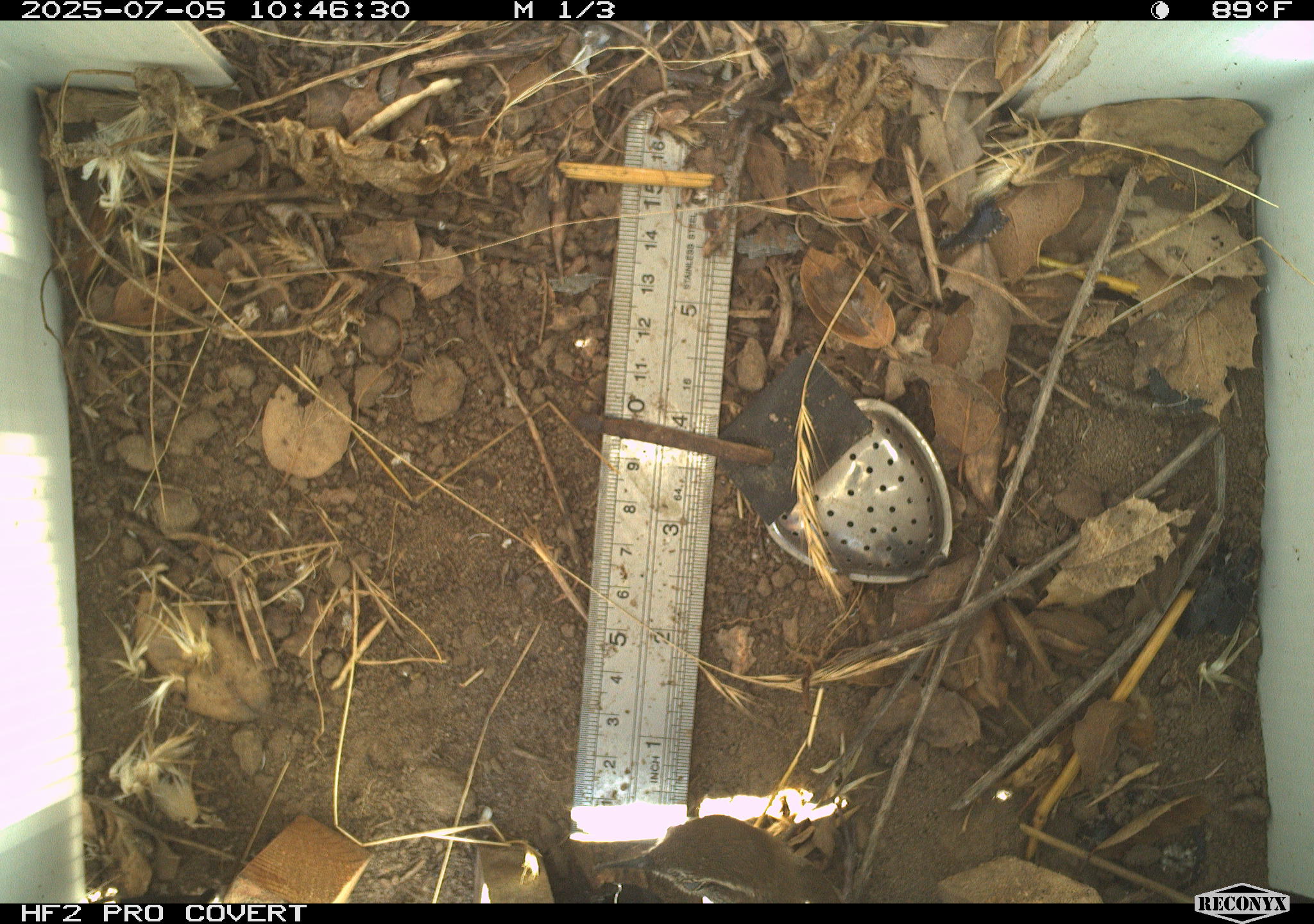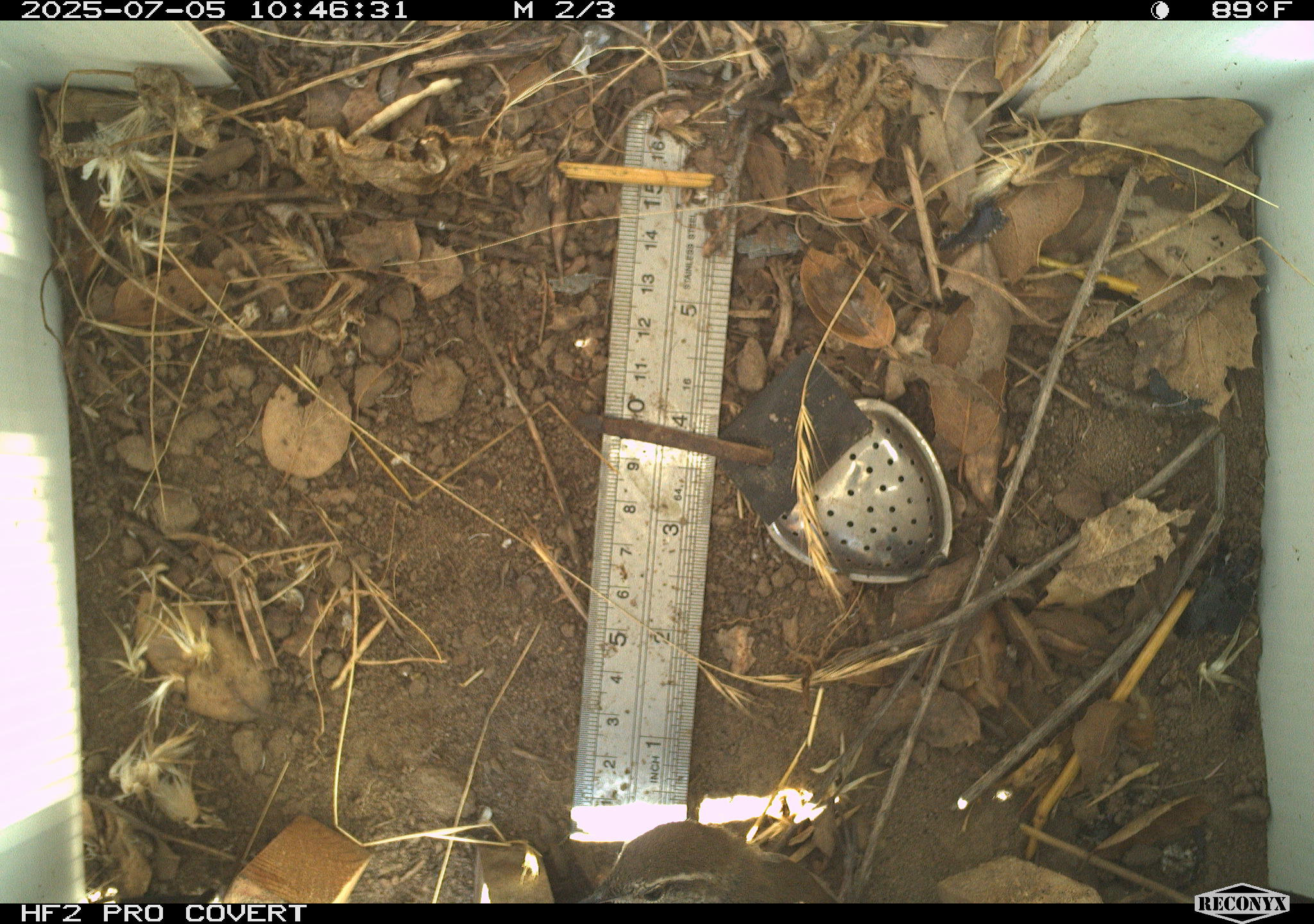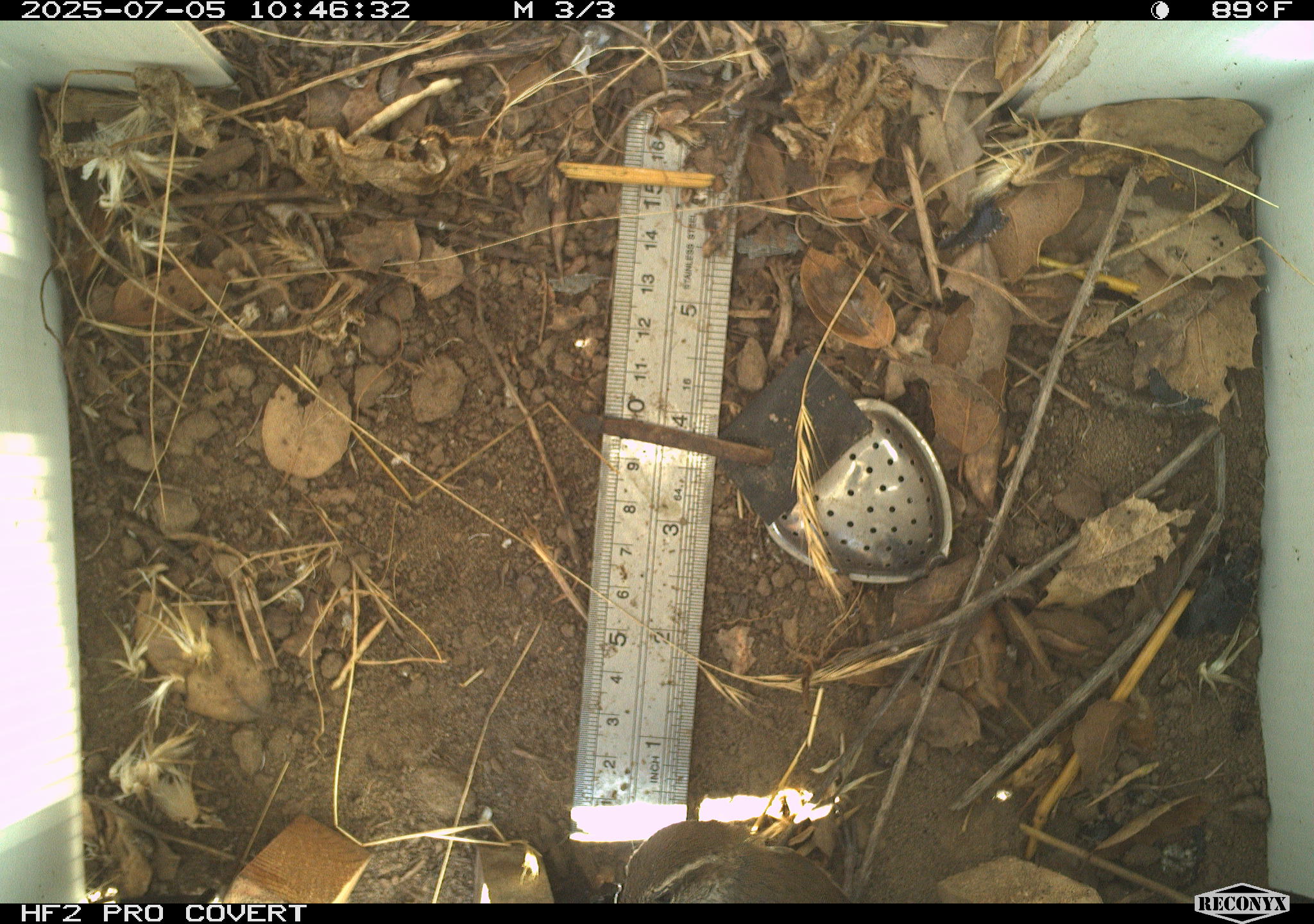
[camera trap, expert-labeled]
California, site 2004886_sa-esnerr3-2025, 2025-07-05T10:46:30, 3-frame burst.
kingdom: Animalia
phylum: Chordata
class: Aves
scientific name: Aves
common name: bird